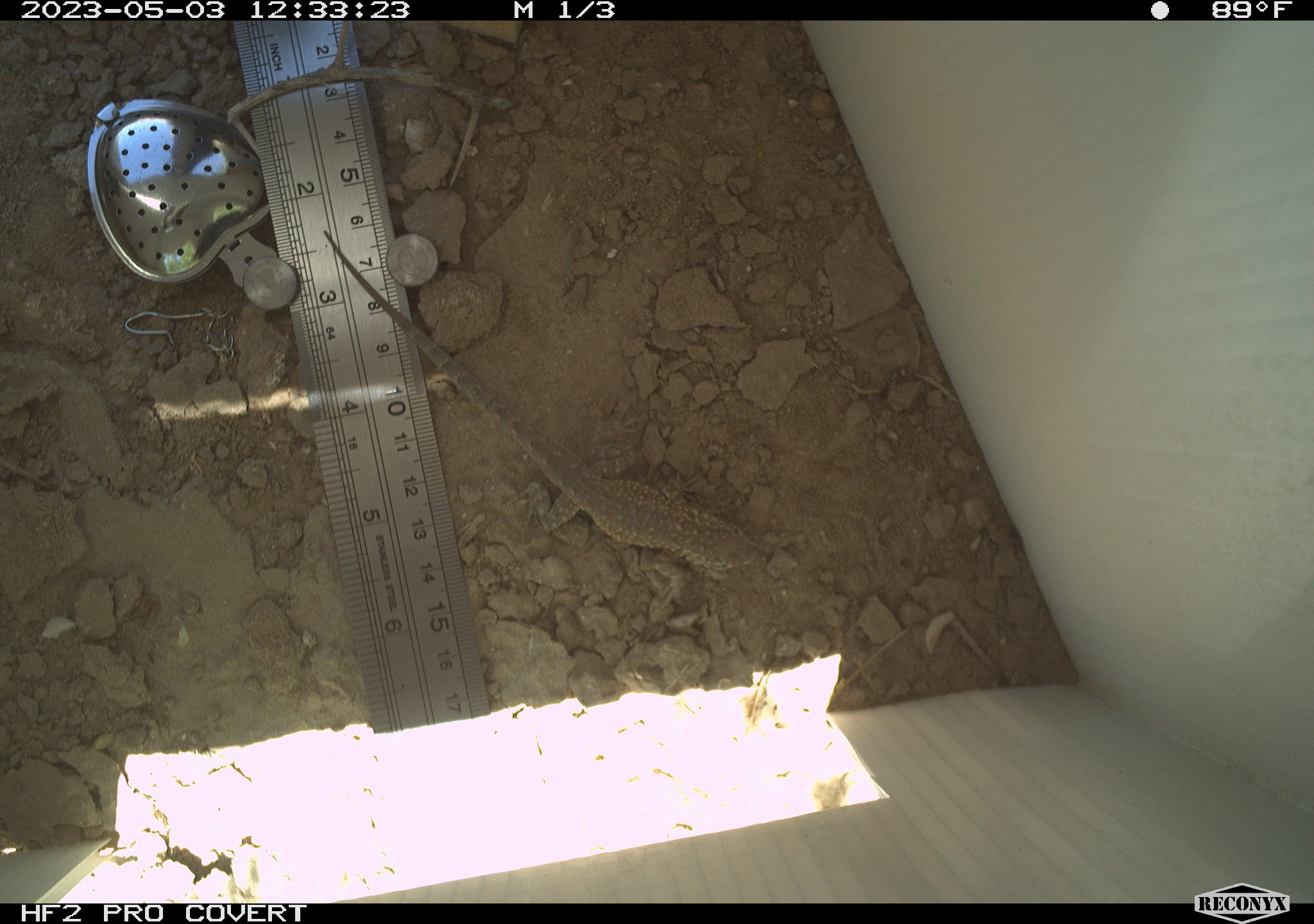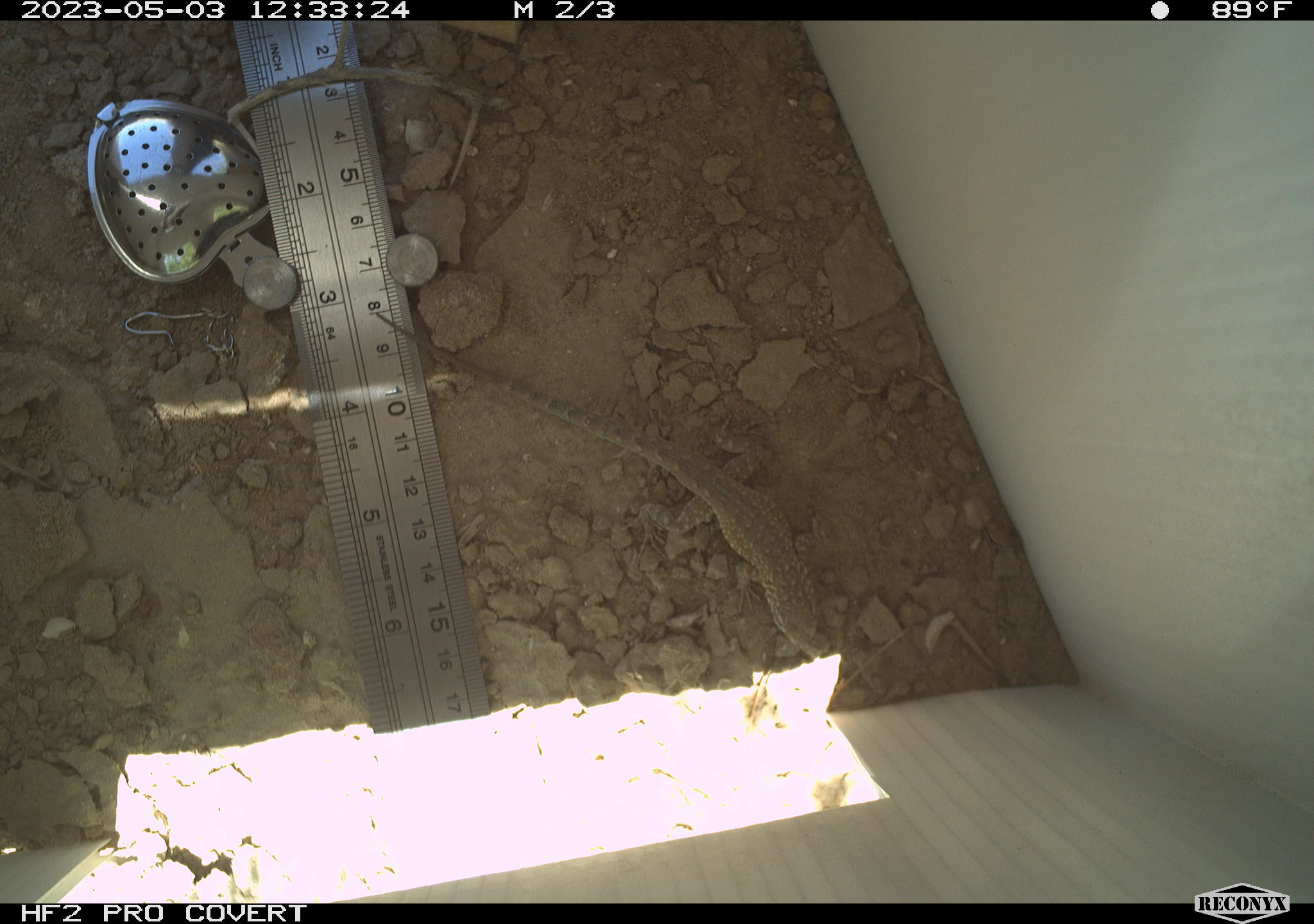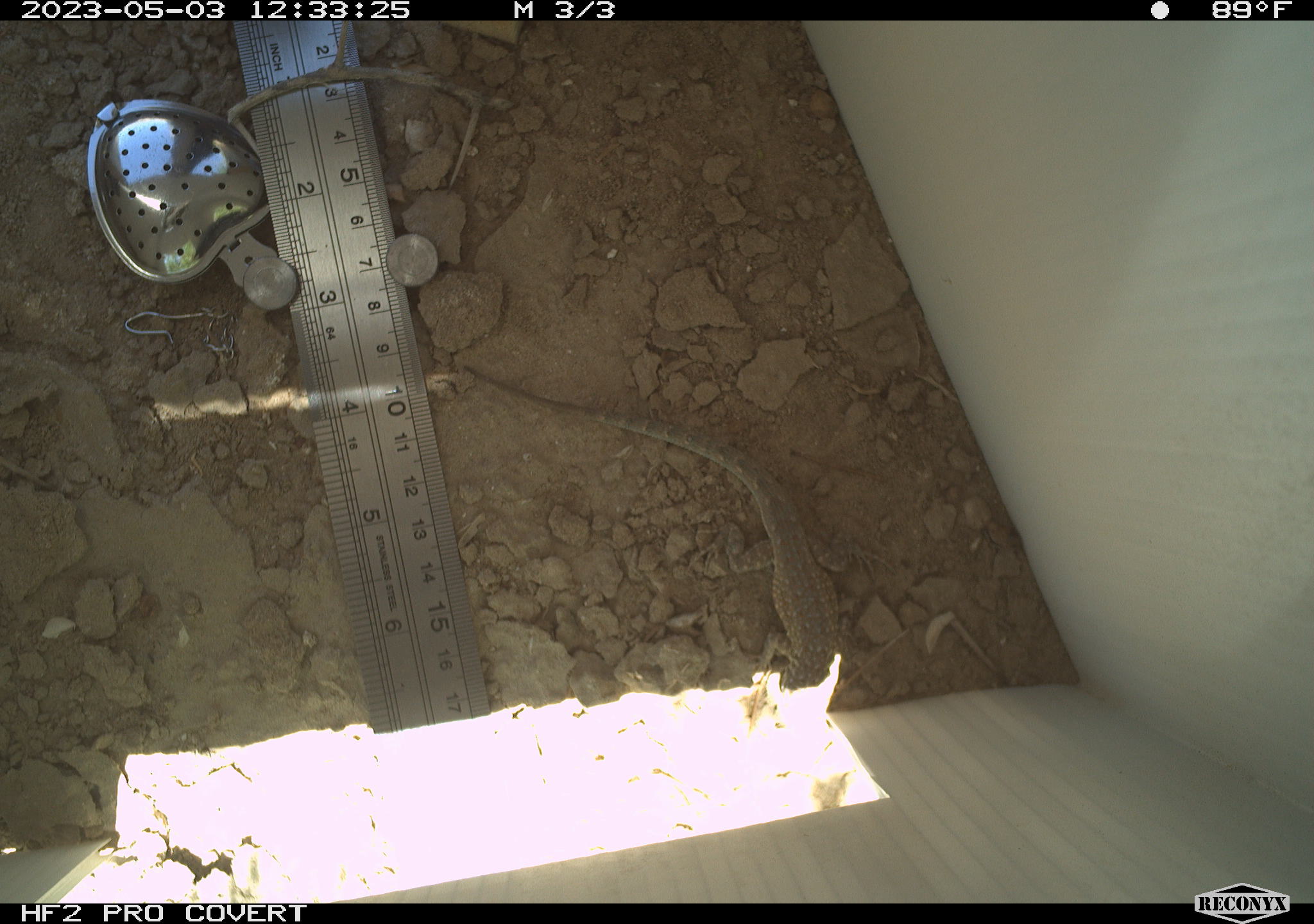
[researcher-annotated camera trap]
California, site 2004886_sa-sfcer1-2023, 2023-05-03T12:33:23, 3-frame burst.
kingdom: Animalia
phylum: Chordata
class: Reptilia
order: Squamata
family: Phrynosomatidae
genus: Uta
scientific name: Uta stansburiana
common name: common side-blotched lizard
Common side-blotched lizard (Uta stansburiana).